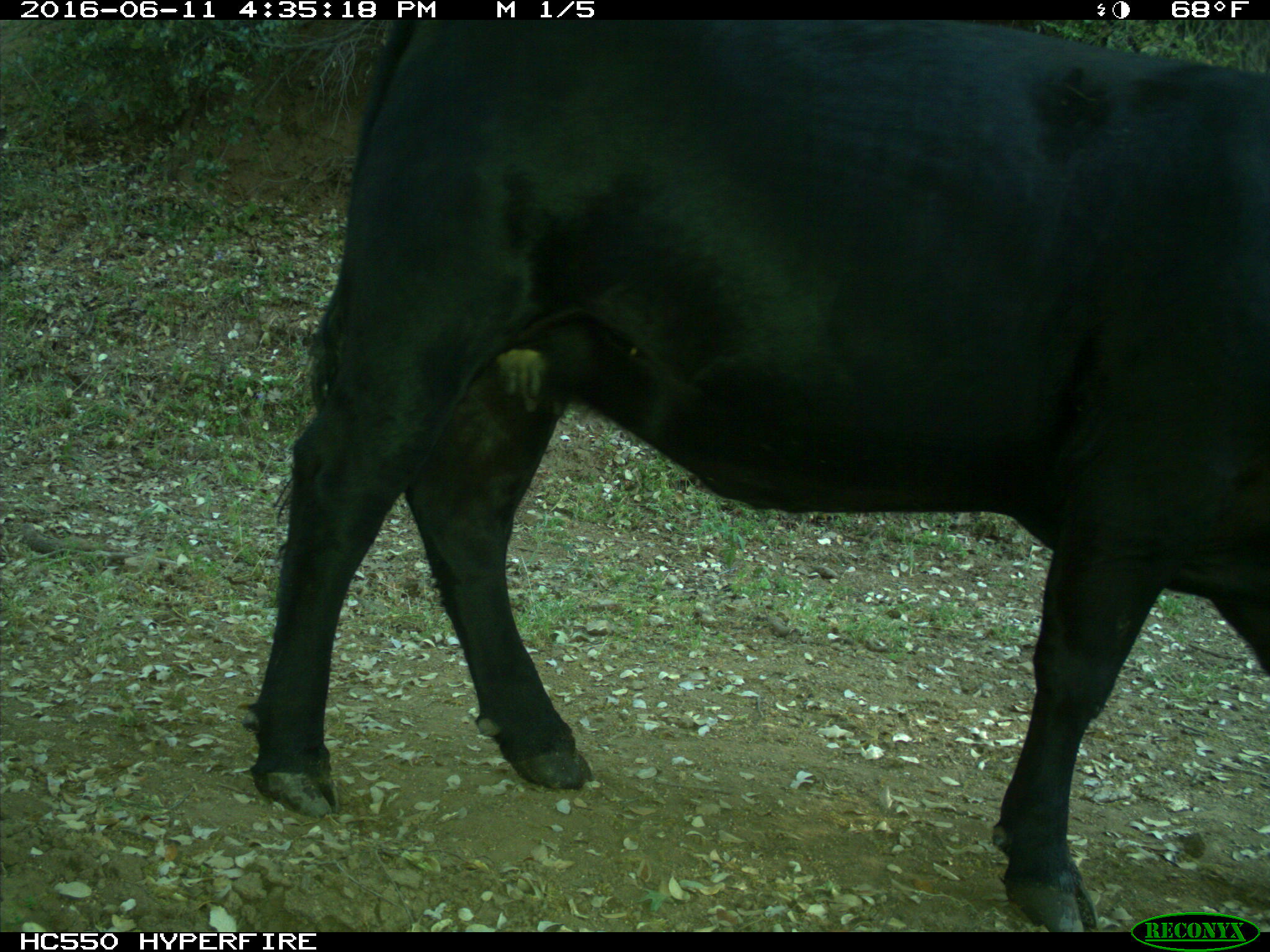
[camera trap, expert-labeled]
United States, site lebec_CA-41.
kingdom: Animalia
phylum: Chordata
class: Mammalia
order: Artiodactyla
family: Bovidae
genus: Bos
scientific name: Bos taurus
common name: domestic cow